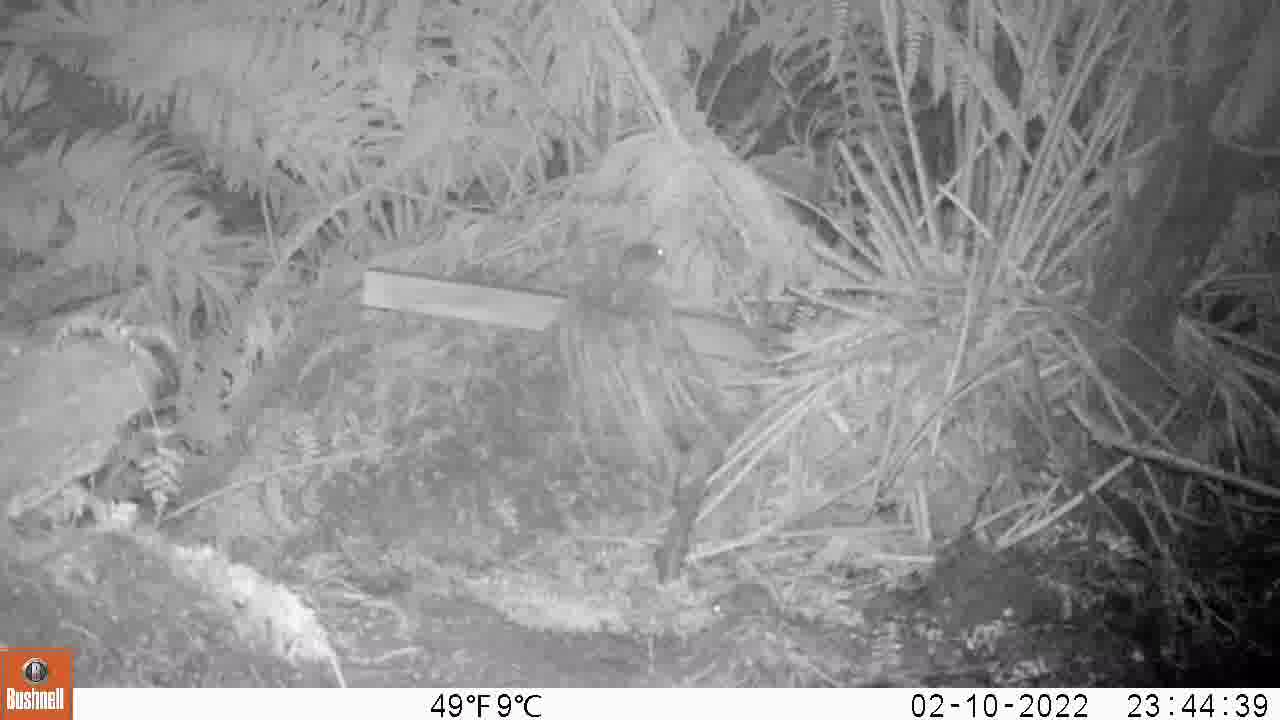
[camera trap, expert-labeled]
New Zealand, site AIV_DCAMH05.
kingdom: Animalia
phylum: Chordata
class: Mammalia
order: Rodentia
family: Muridae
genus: Mus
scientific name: Mus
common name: mouse